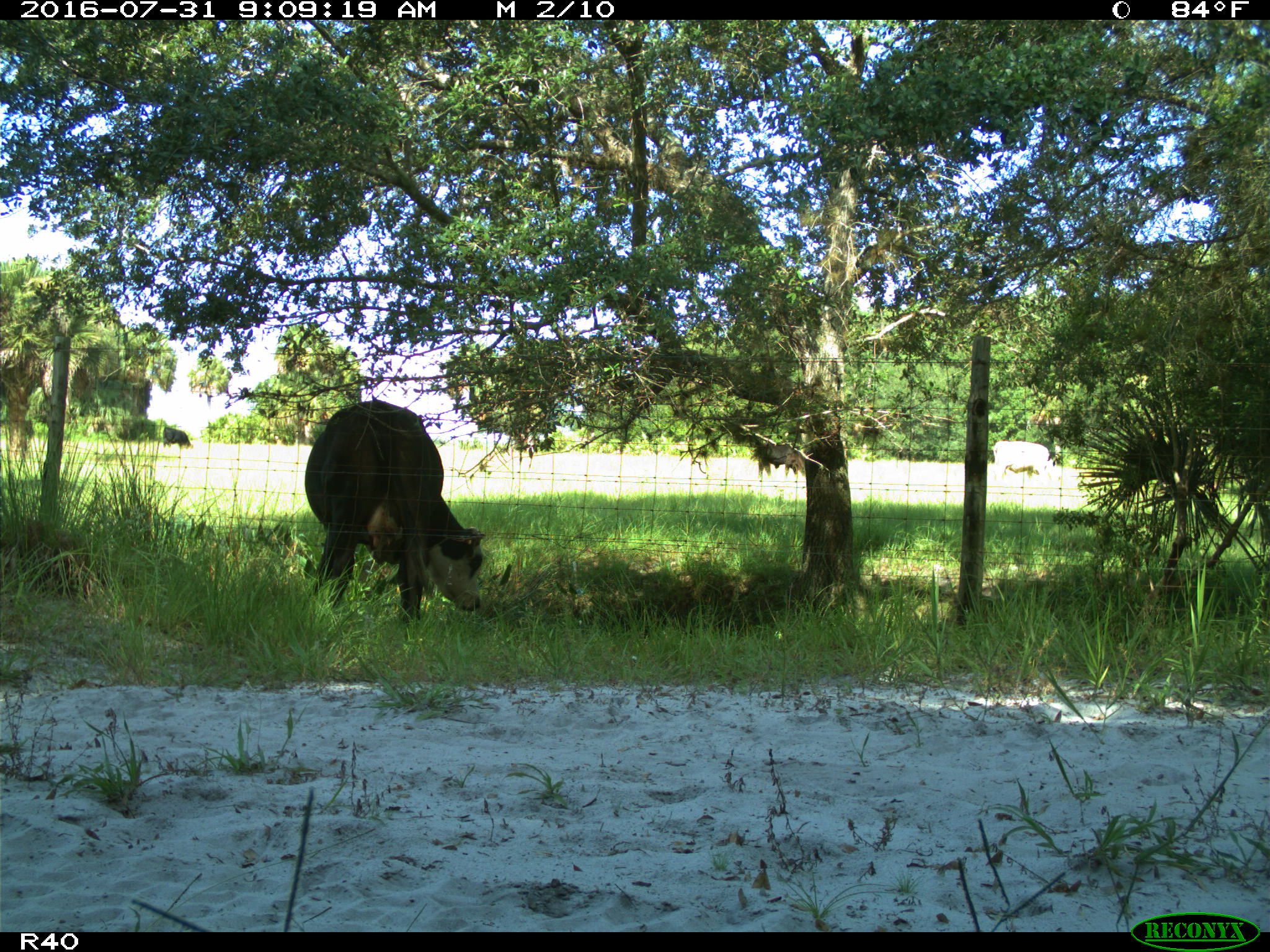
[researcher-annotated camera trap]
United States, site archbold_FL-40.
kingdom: Animalia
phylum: Chordata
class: Mammalia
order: Artiodactyla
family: Bovidae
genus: Bos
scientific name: Bos taurus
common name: domestic cow